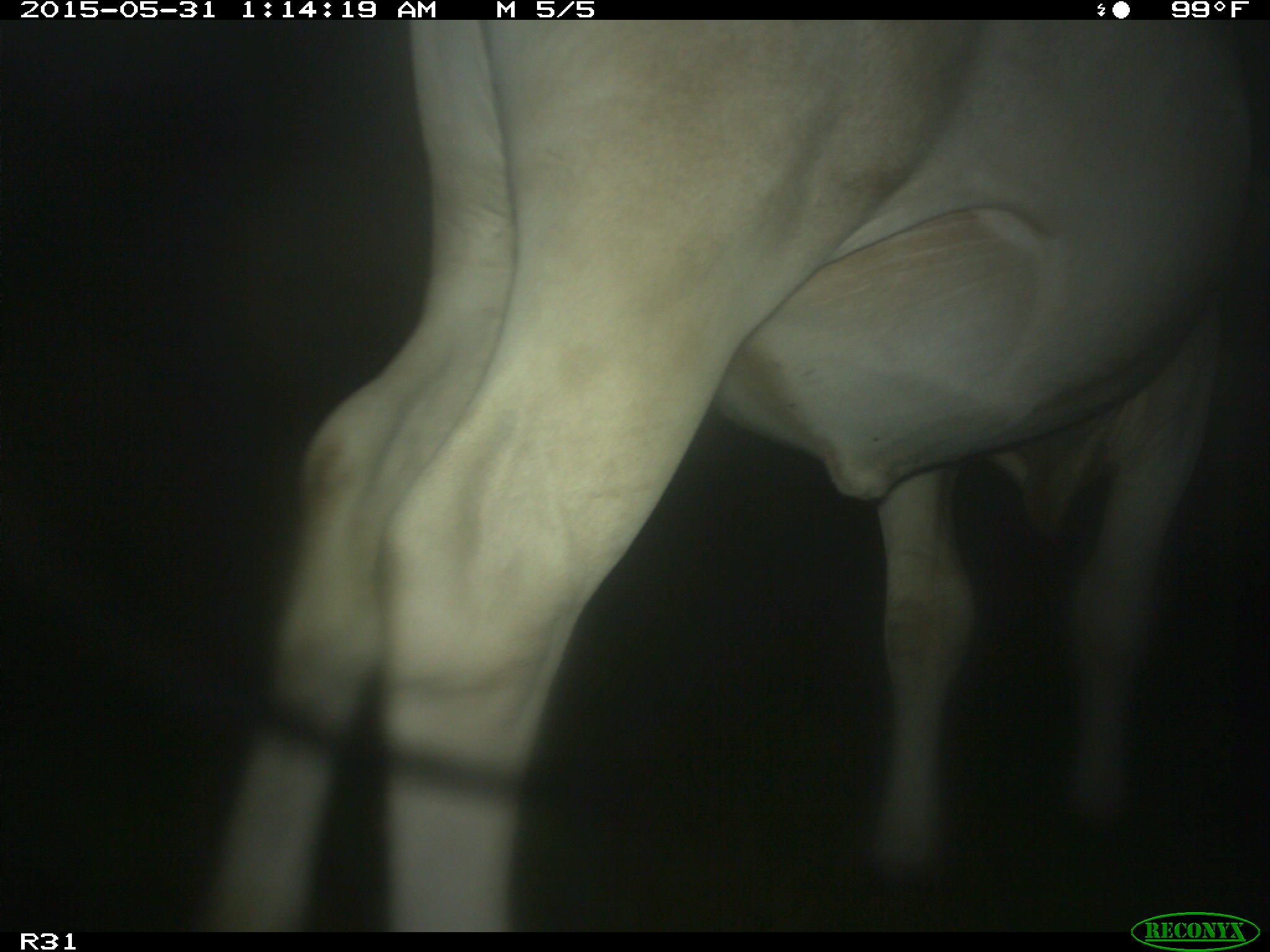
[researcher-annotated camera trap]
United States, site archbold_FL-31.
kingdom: Animalia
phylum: Chordata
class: Mammalia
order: Artiodactyla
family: Bovidae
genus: Bos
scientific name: Bos taurus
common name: domestic cow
Bos taurus (domestic cow).